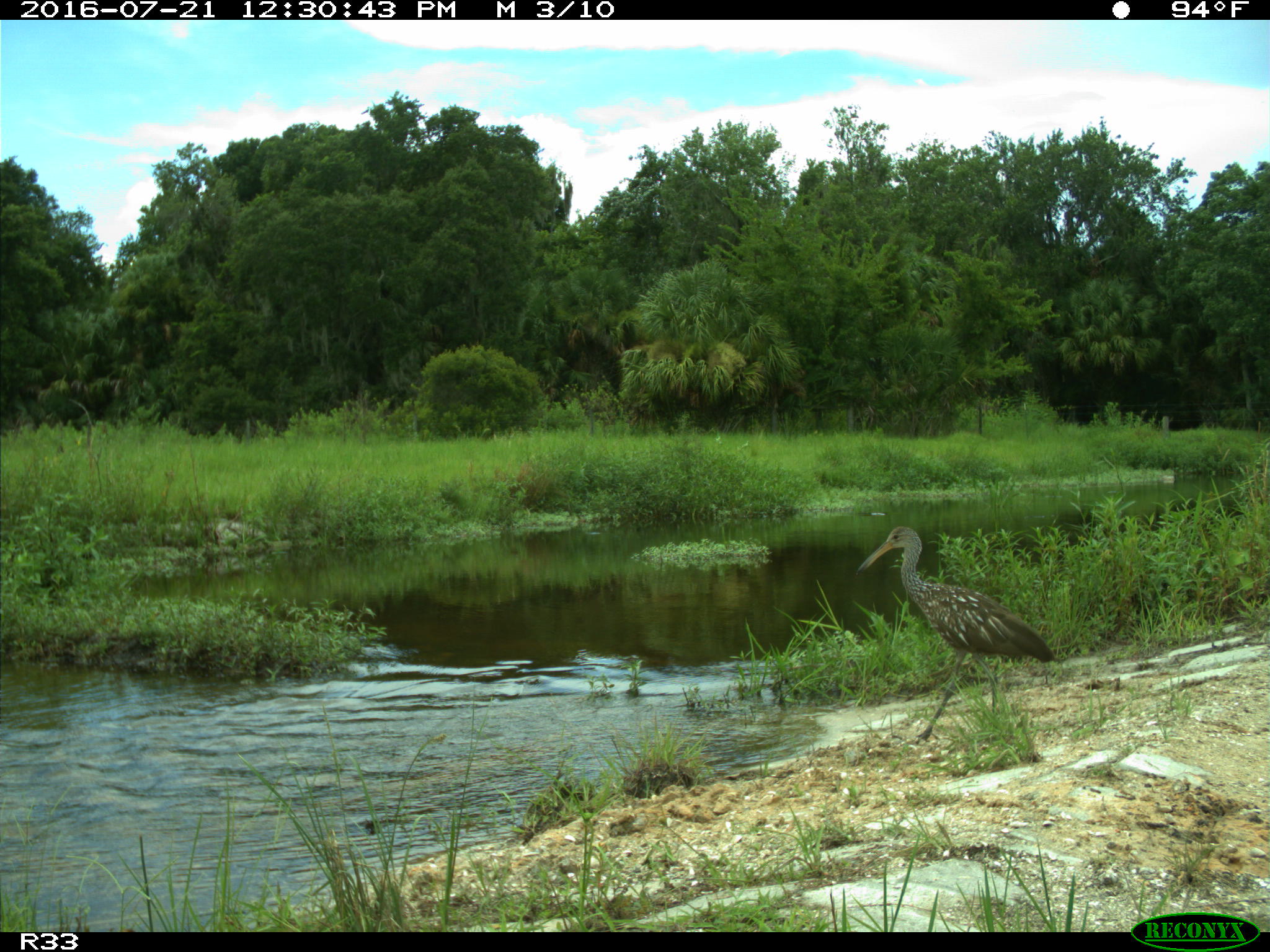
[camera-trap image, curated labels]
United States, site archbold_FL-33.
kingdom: Animalia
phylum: Chordata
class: Aves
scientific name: Aves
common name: birds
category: unidentified bird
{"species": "unidentified bird (birds) (Aves)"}